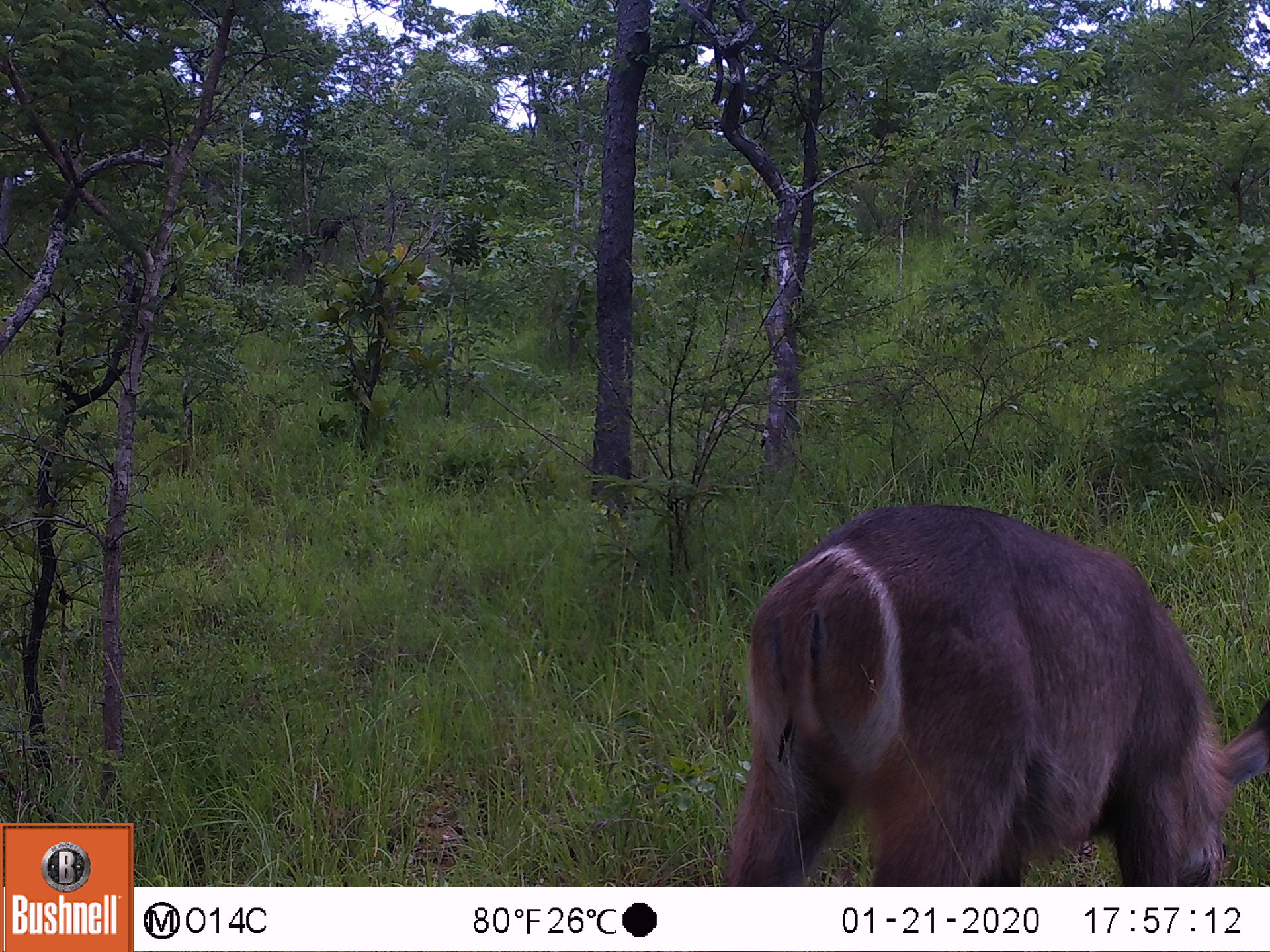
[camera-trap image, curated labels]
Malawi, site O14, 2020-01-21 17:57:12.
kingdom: Animalia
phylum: Chordata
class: Mammalia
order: Artiodactyla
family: Bovidae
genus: Kobus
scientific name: Kobus ellipsiprymnus ellipsiprymnus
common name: common waterbuck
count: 1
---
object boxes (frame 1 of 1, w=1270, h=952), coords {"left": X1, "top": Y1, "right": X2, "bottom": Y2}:
common waterbuck: {"left": 715, "top": 510, "right": 1262, "bottom": 882}